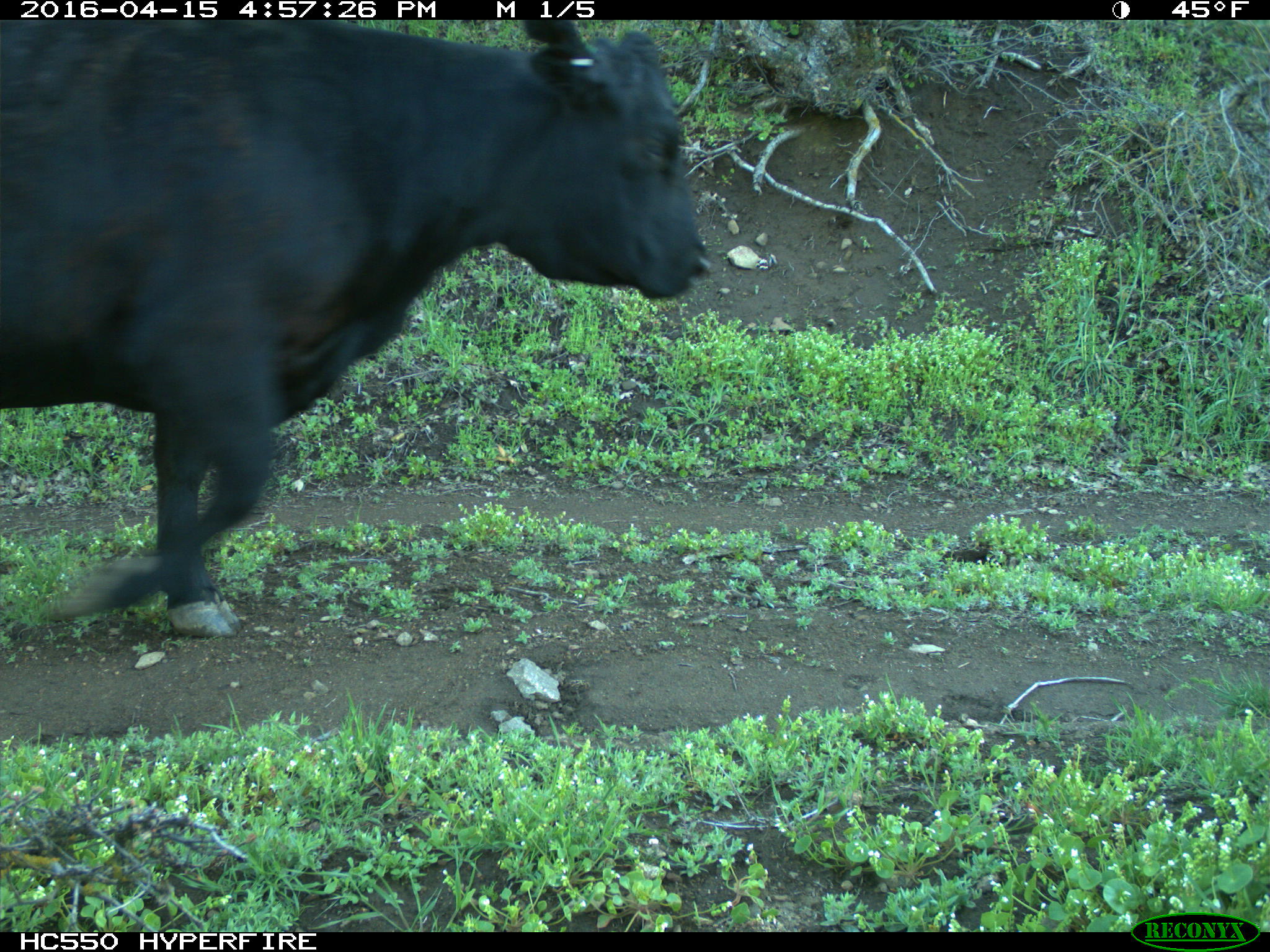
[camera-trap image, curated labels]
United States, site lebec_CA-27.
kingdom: Animalia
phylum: Chordata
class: Mammalia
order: Artiodactyla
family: Bovidae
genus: Bos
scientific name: Bos taurus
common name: domestic cow